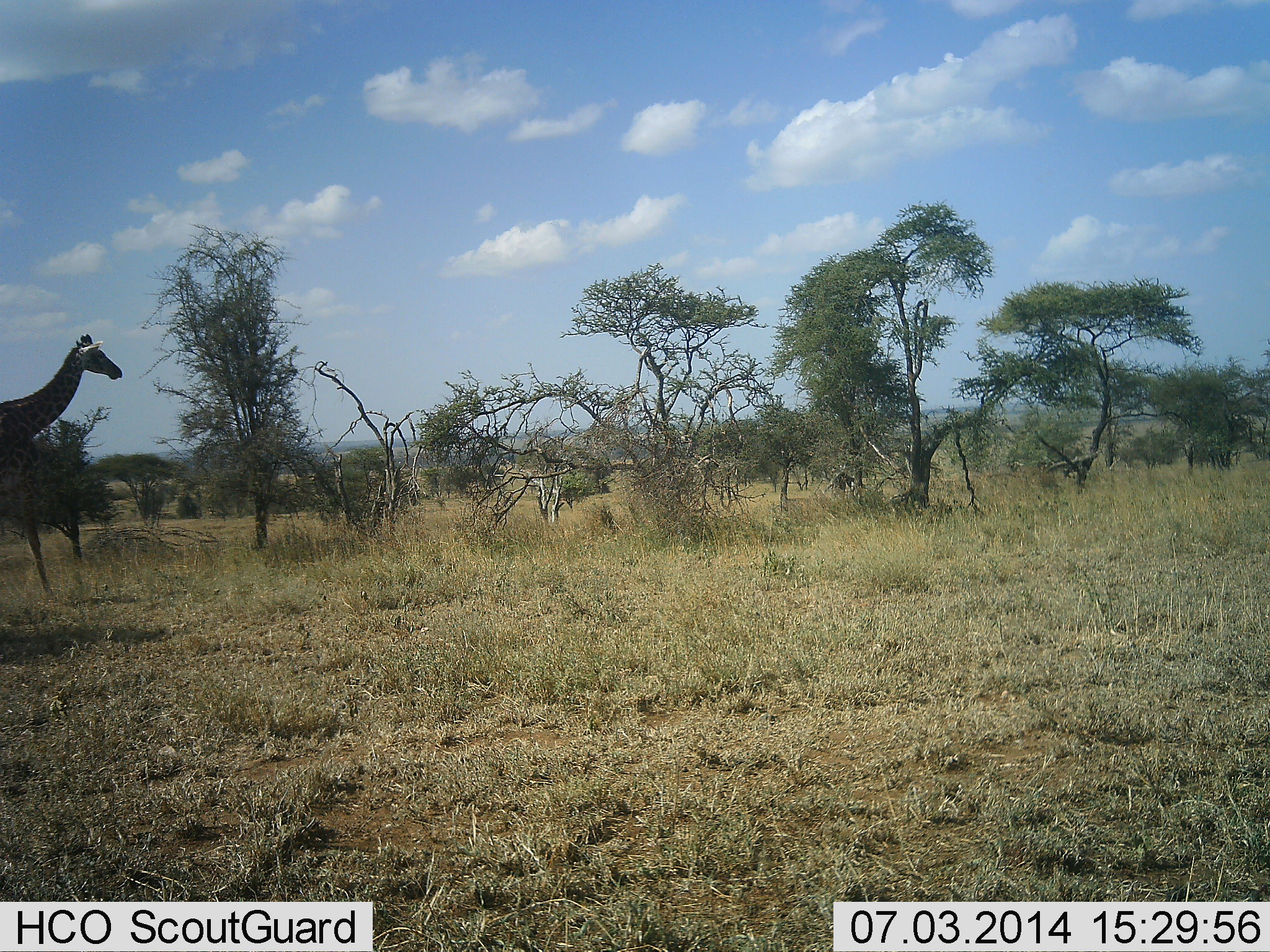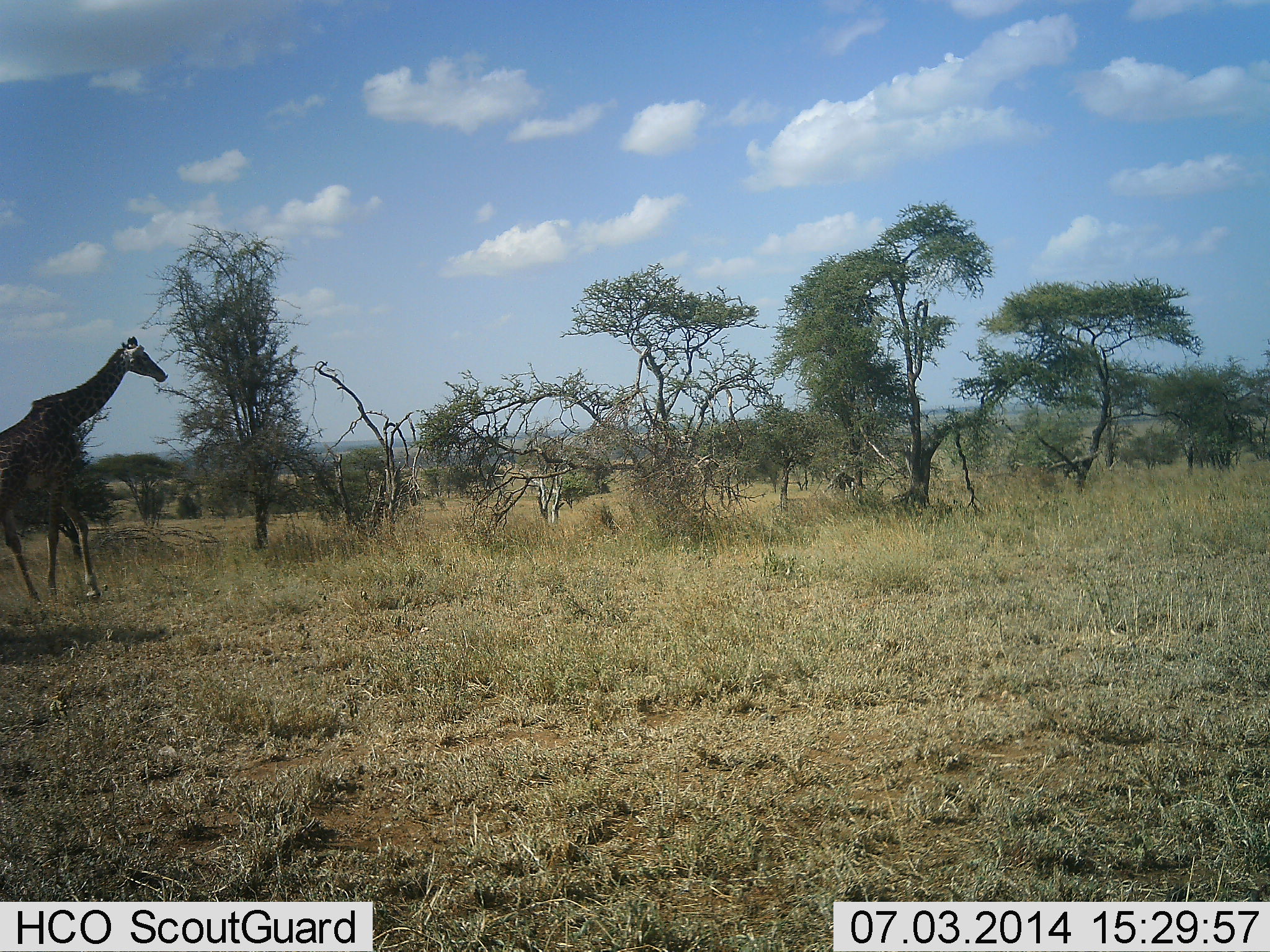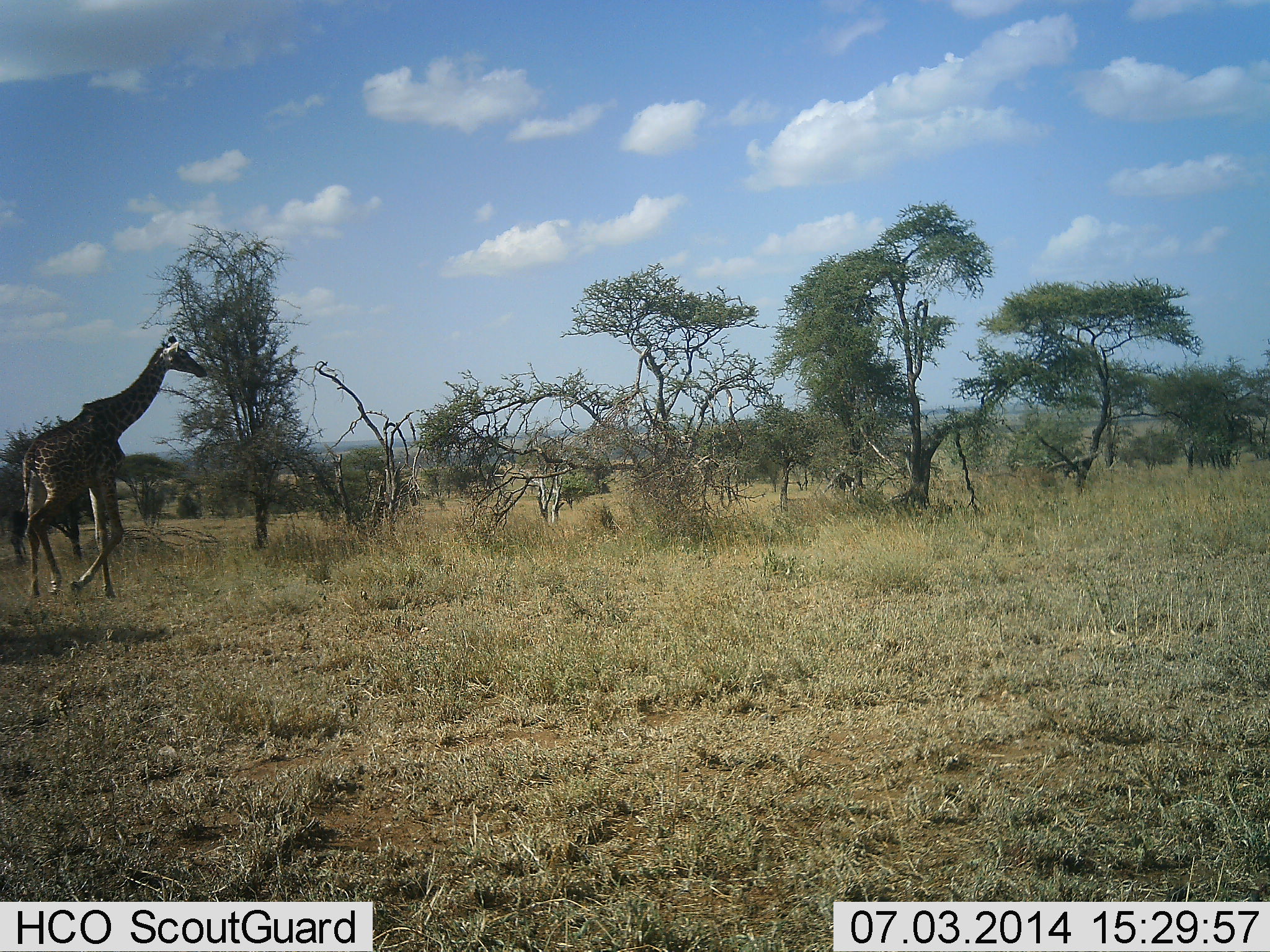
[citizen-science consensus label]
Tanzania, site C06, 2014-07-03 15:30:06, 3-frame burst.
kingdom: Animalia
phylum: Chordata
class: Mammalia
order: Artiodactyla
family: Giraffidae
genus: Giraffa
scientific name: Giraffa camelopardalis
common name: giraffe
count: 1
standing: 0%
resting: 0%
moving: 100%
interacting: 0%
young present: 0%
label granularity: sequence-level